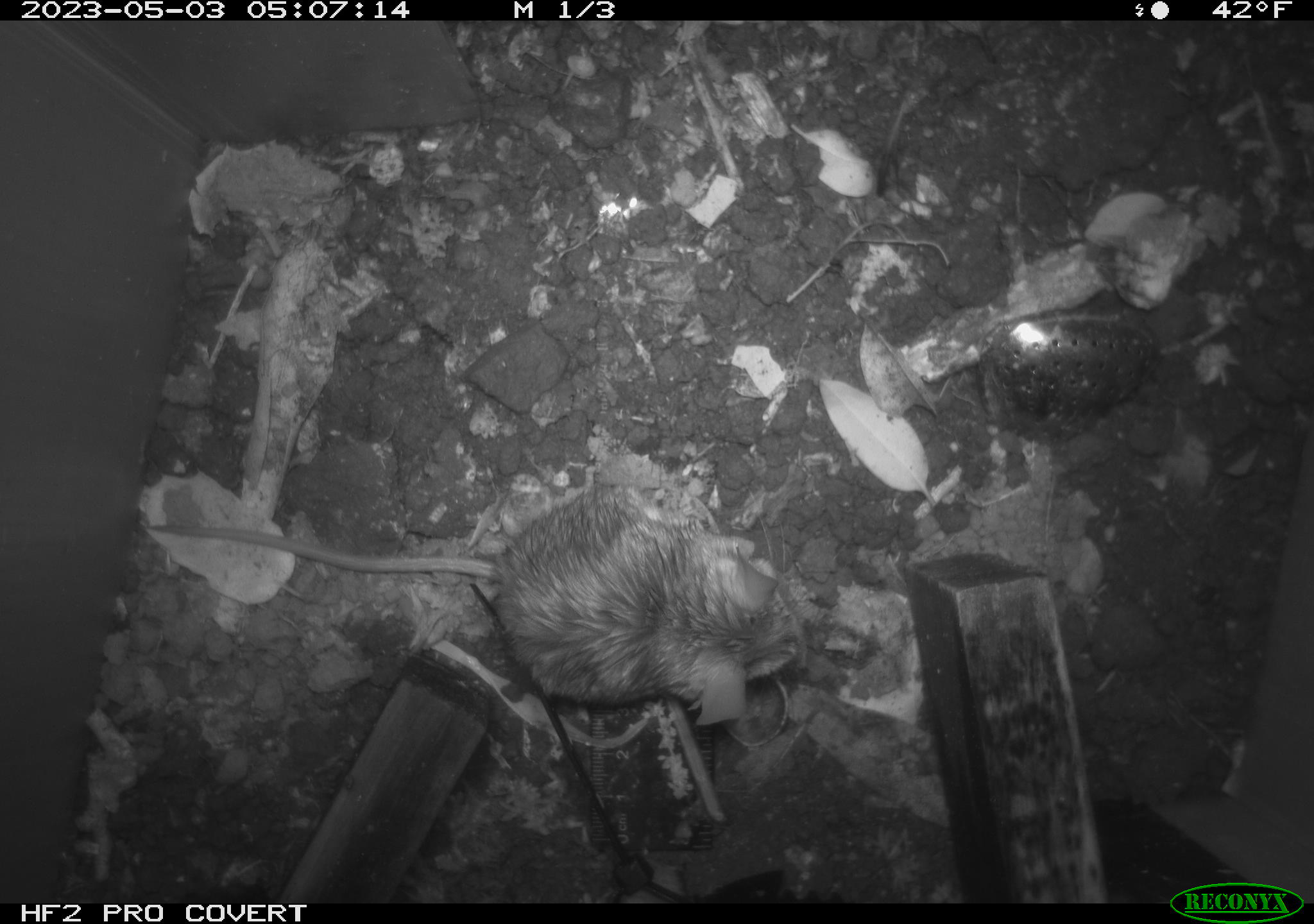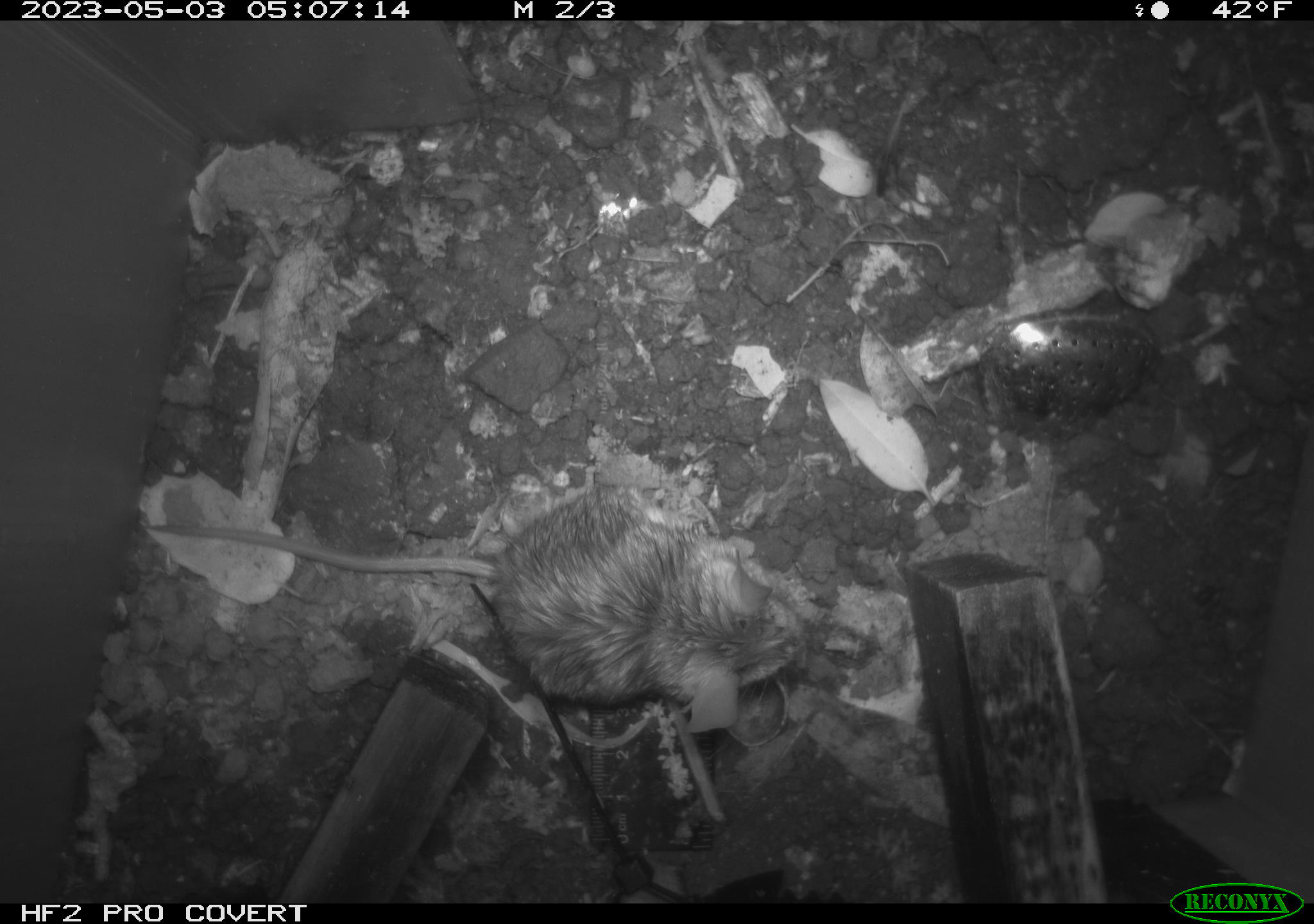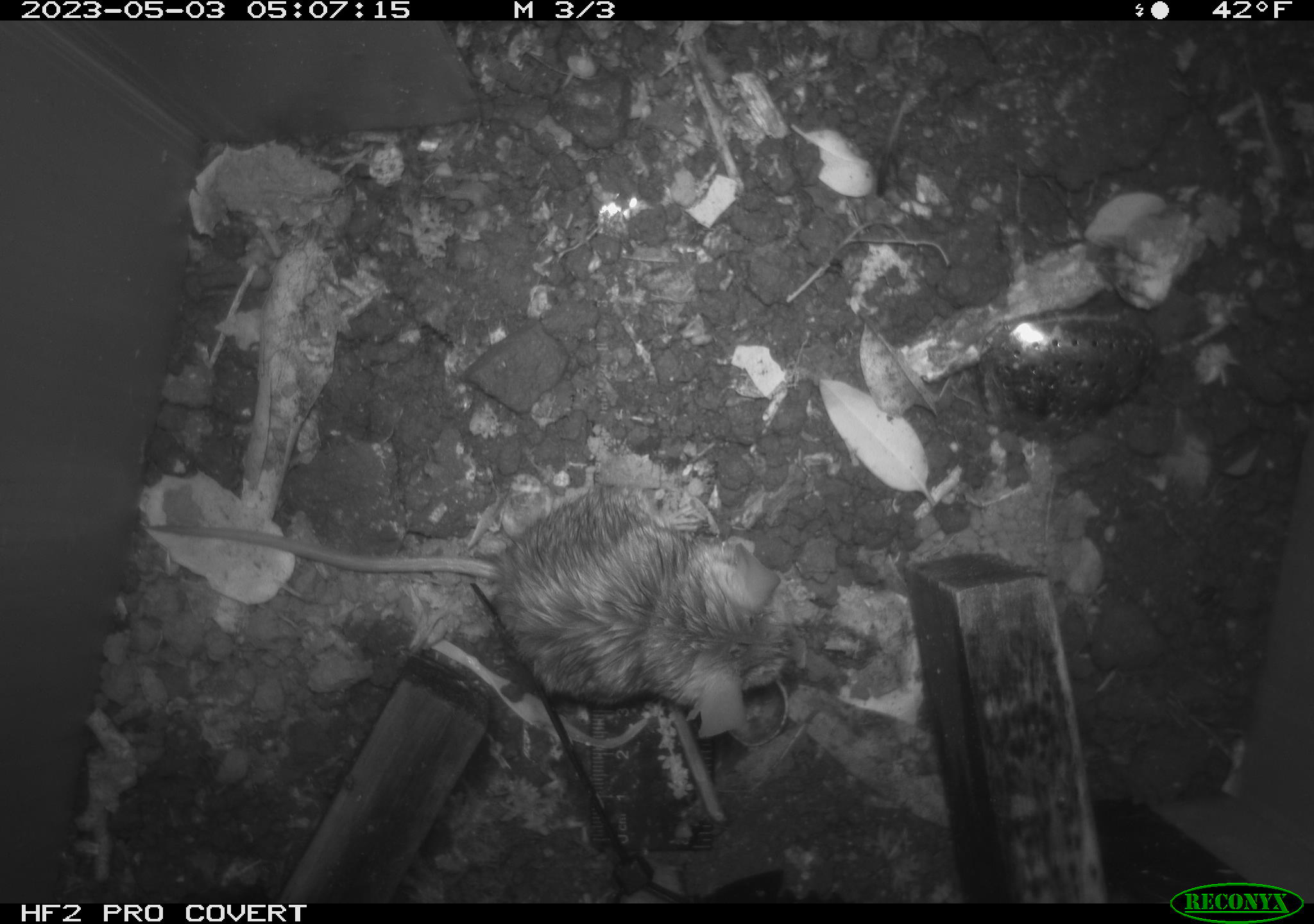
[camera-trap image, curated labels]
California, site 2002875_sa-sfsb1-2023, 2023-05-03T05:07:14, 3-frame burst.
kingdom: Animalia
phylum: Chordata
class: Mammalia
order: Rodentia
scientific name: Rodentia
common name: mouse species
Mouse species (Rodentia).